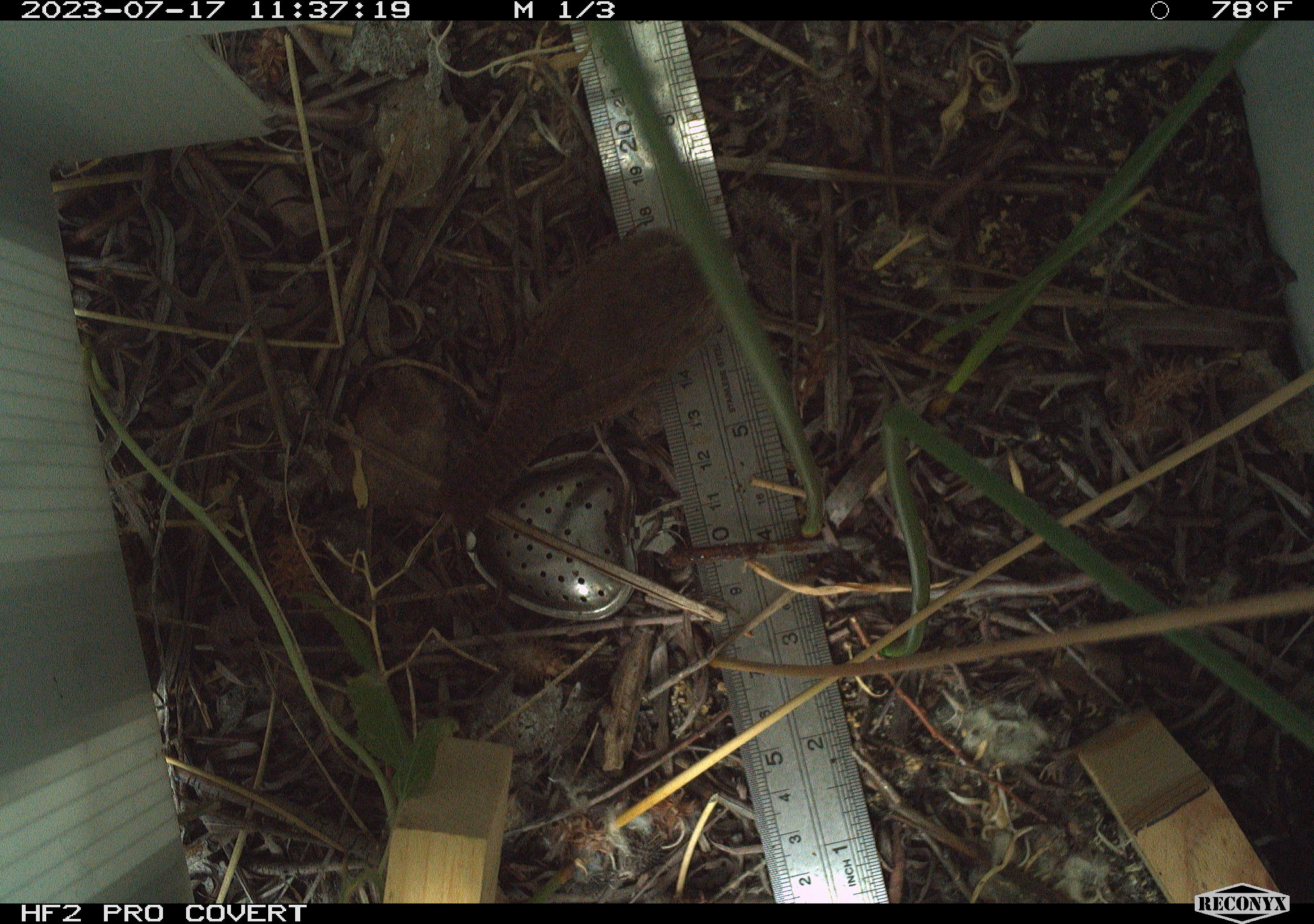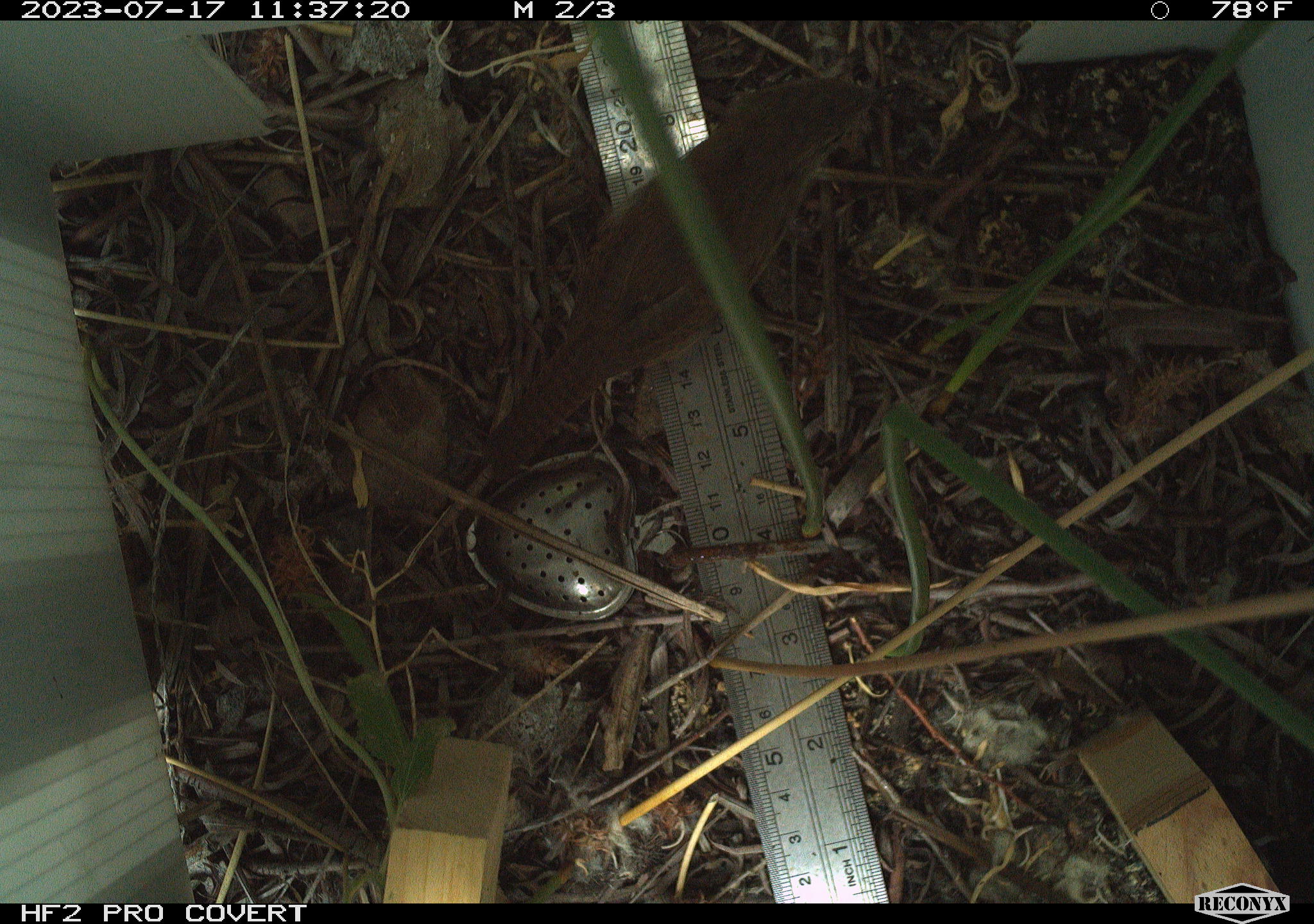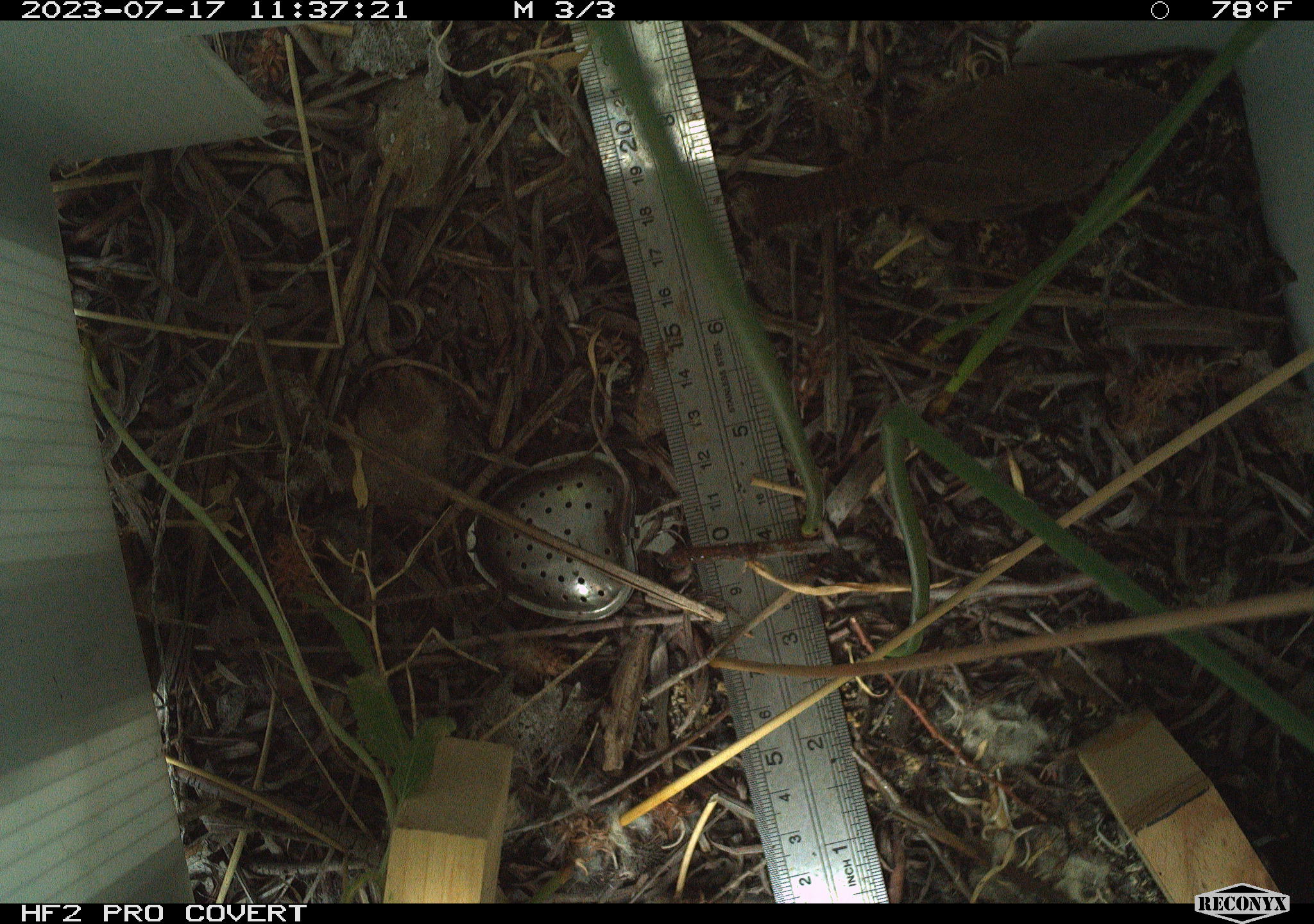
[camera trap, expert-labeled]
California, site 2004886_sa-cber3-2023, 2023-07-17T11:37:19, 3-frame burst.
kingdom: Animalia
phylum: Chordata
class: Aves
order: Passeriformes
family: Troglodytidae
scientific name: Troglodytidae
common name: wren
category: troglodytidae family